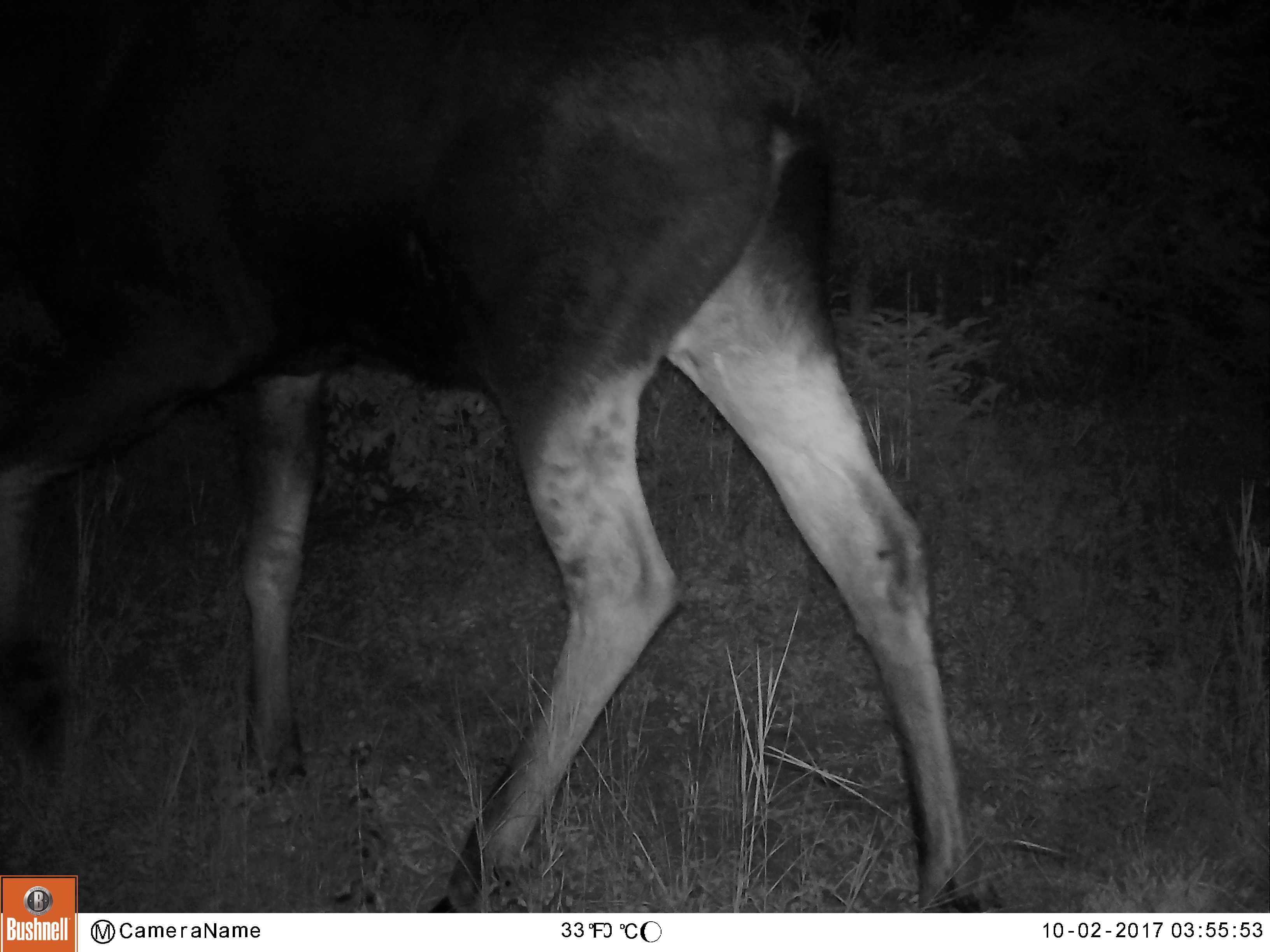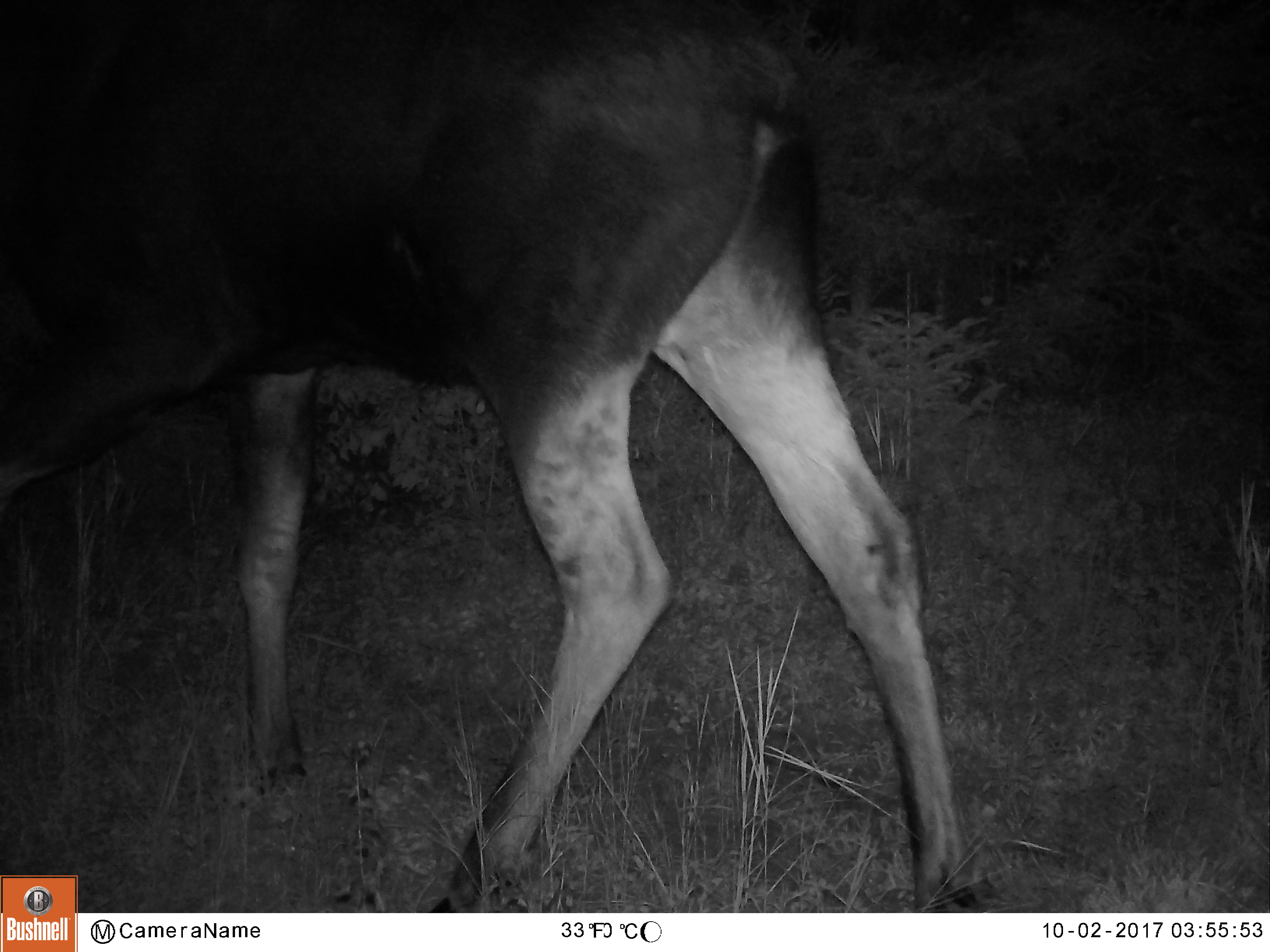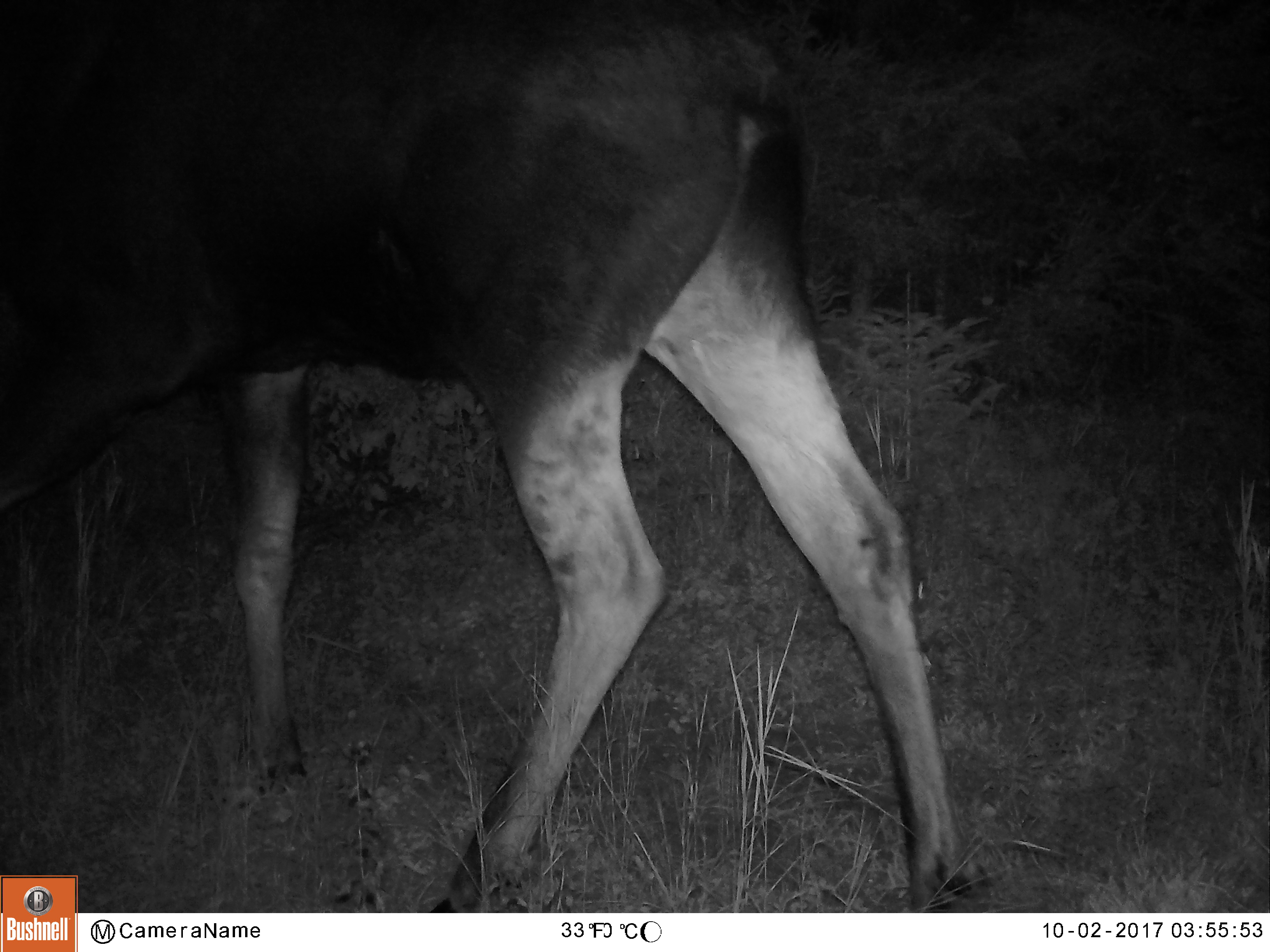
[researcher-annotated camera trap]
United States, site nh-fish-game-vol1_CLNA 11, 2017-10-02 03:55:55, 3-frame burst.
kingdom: Animalia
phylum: Chordata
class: Mammalia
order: Artiodactyla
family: Cervidae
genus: Alces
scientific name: Alces alces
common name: moose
Moose (Alces alces).